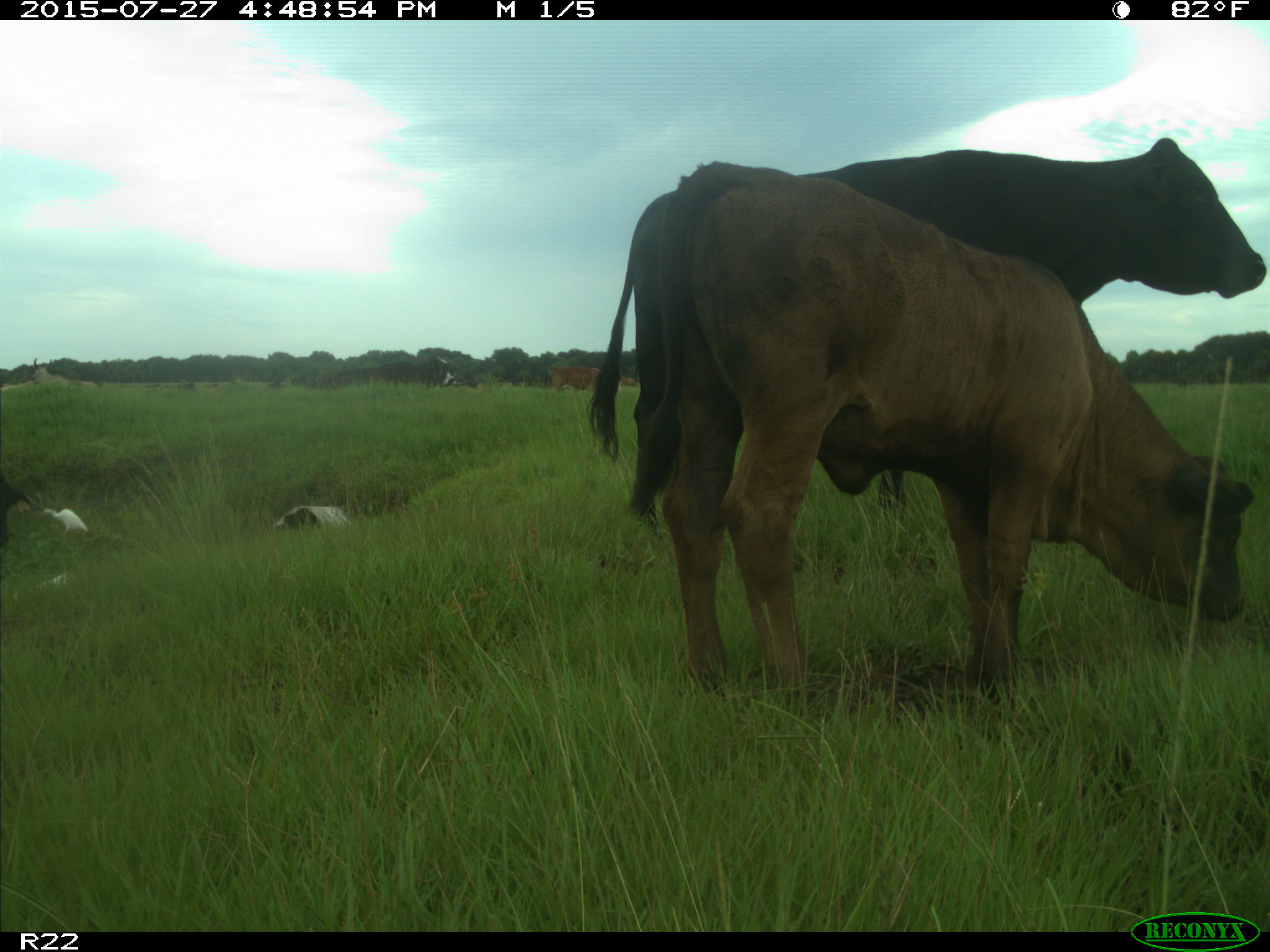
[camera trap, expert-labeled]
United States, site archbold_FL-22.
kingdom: Animalia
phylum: Chordata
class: Mammalia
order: Artiodactyla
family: Bovidae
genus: Bos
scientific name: Bos taurus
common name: domestic cow